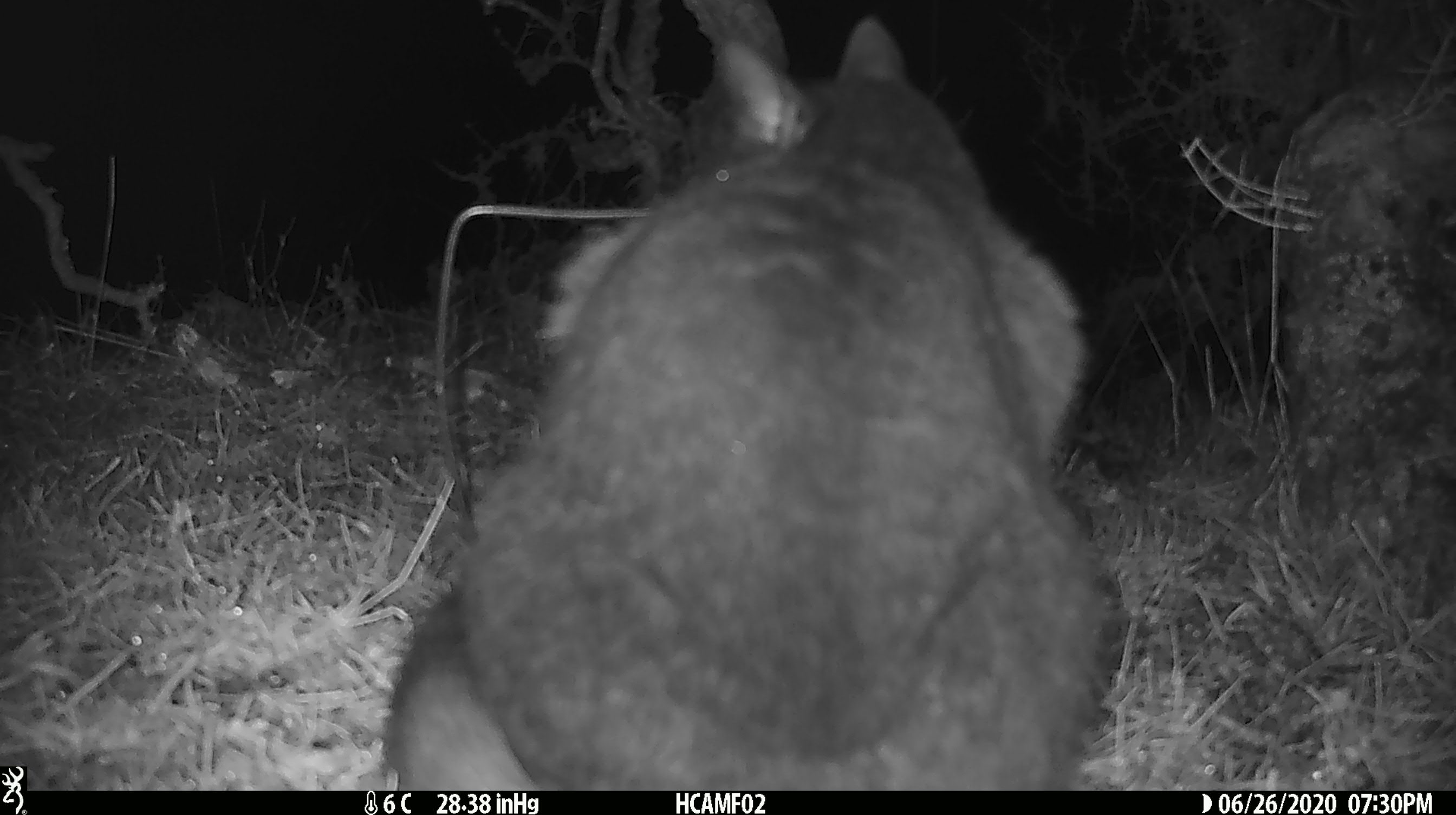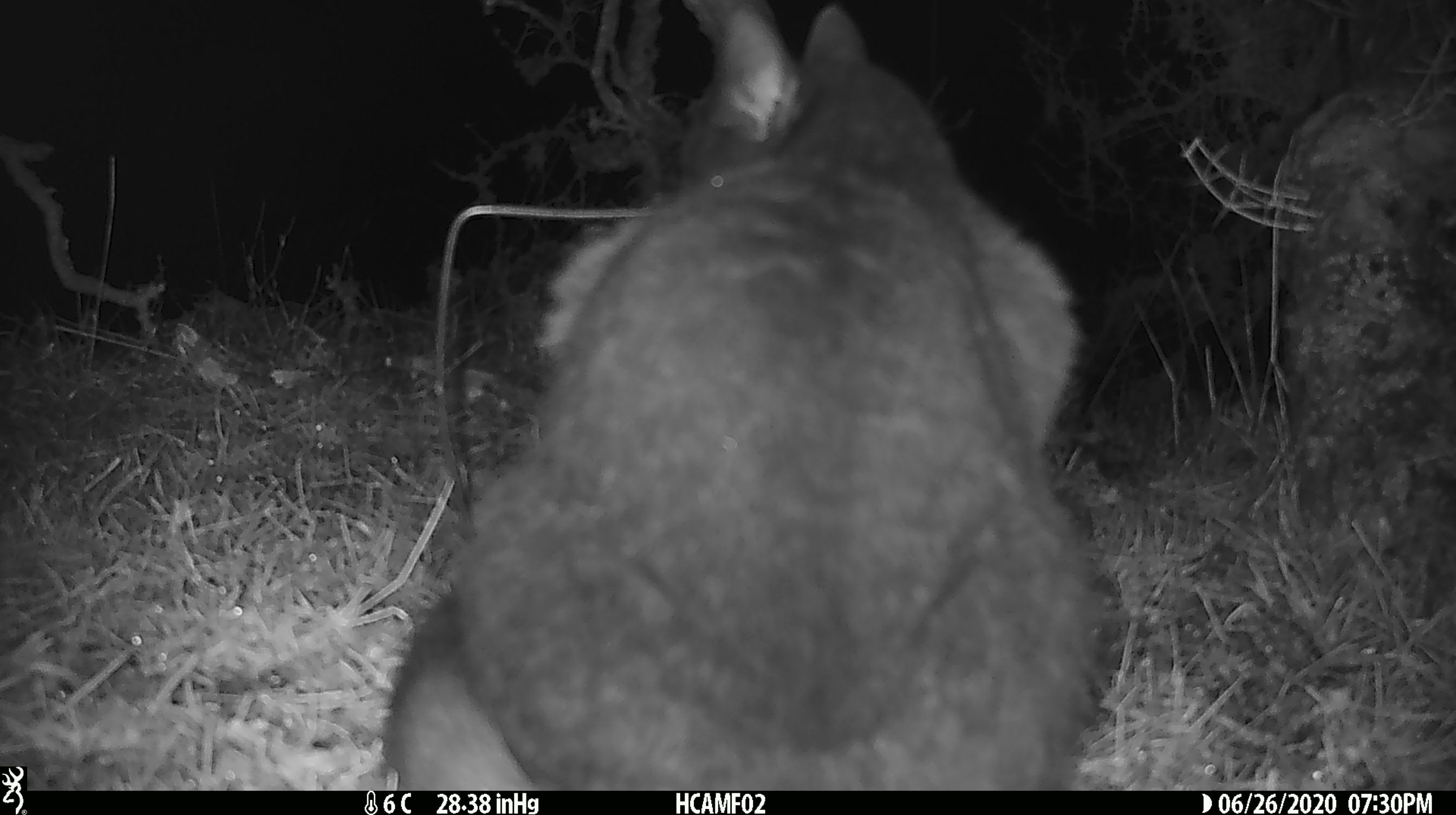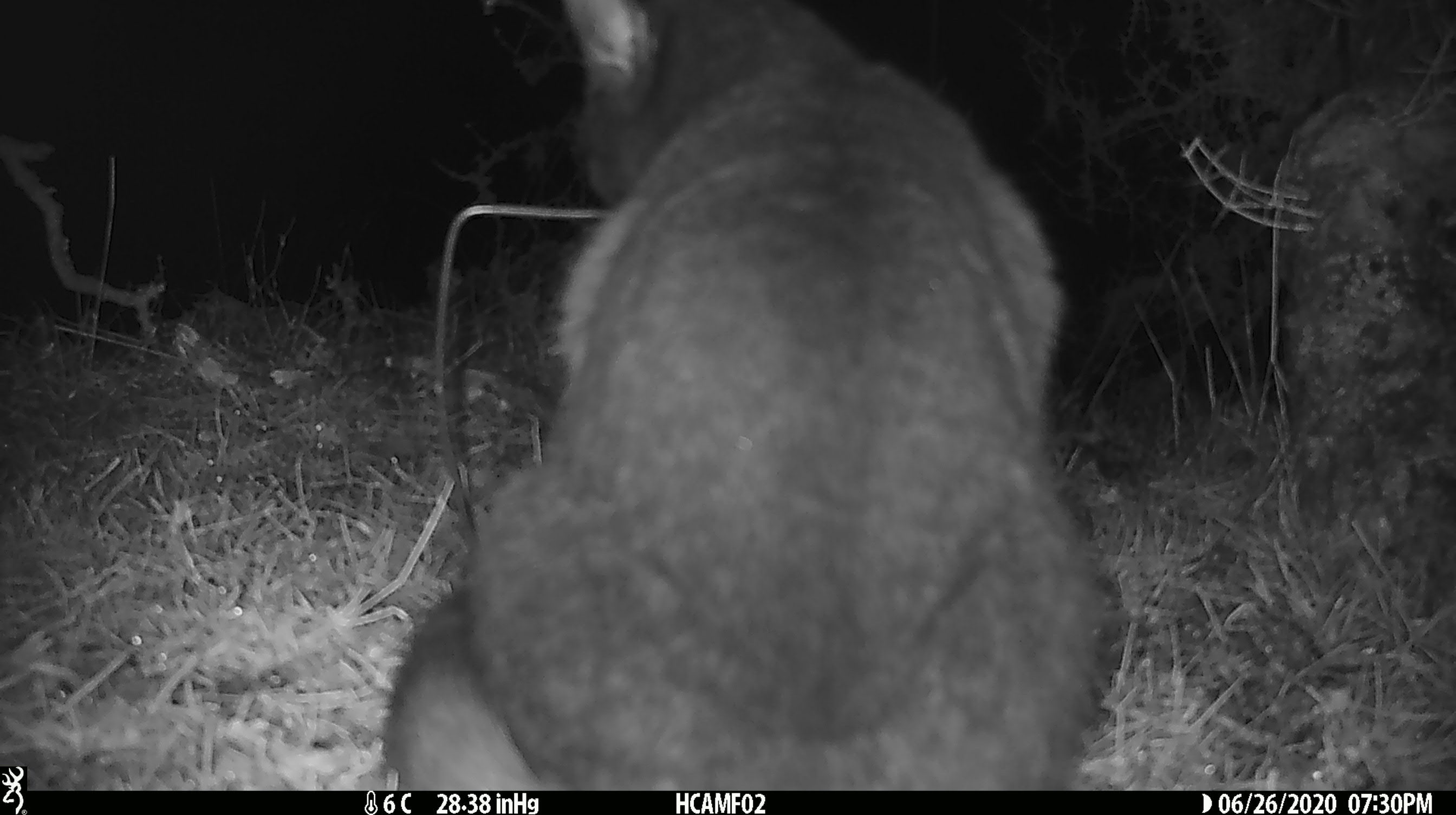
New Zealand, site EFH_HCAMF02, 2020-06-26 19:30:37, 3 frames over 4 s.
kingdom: Animalia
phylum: Chordata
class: Mammalia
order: Carnivora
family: Felidae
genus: Felis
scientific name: Felis catus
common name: domestic cat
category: cat